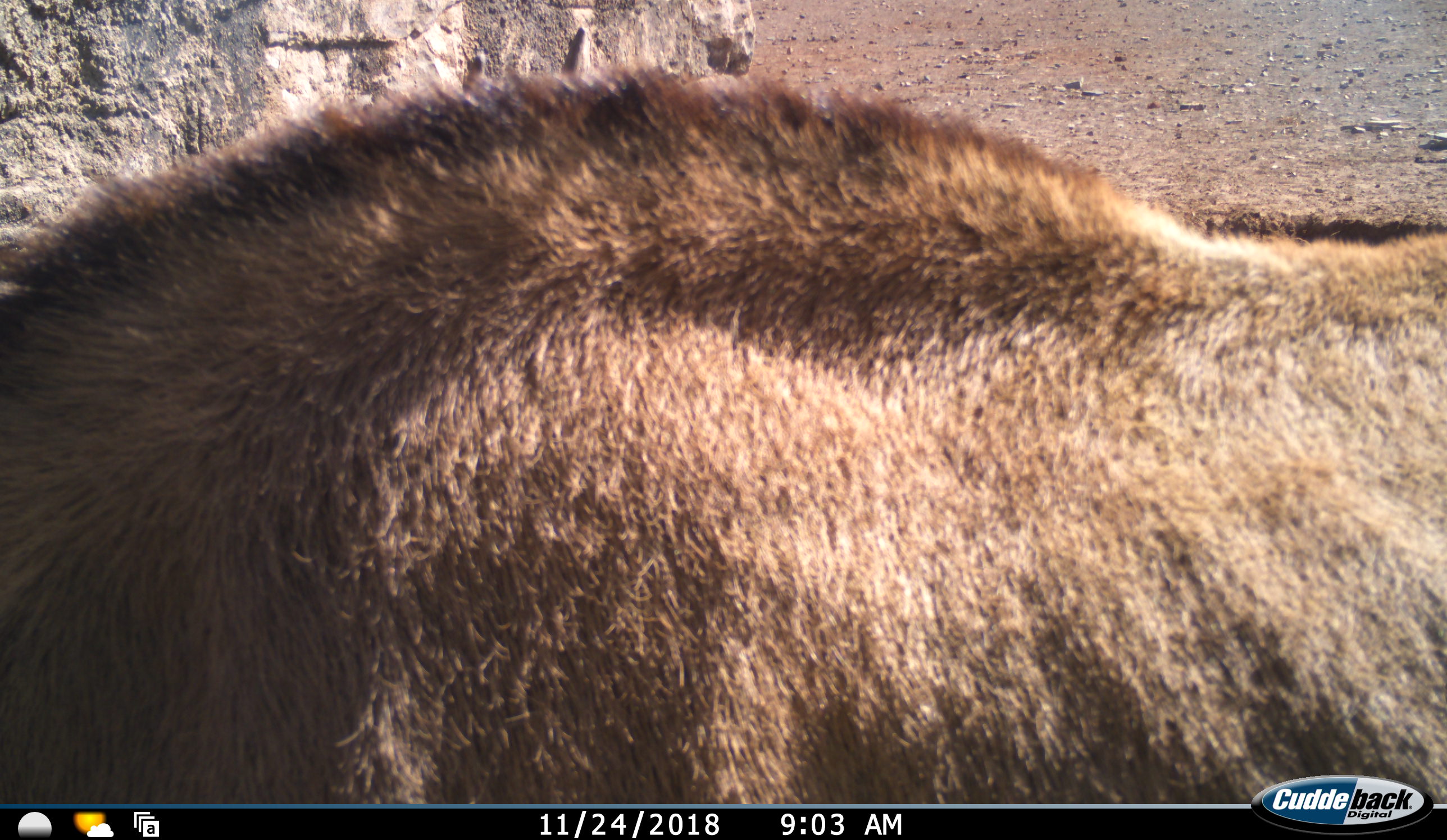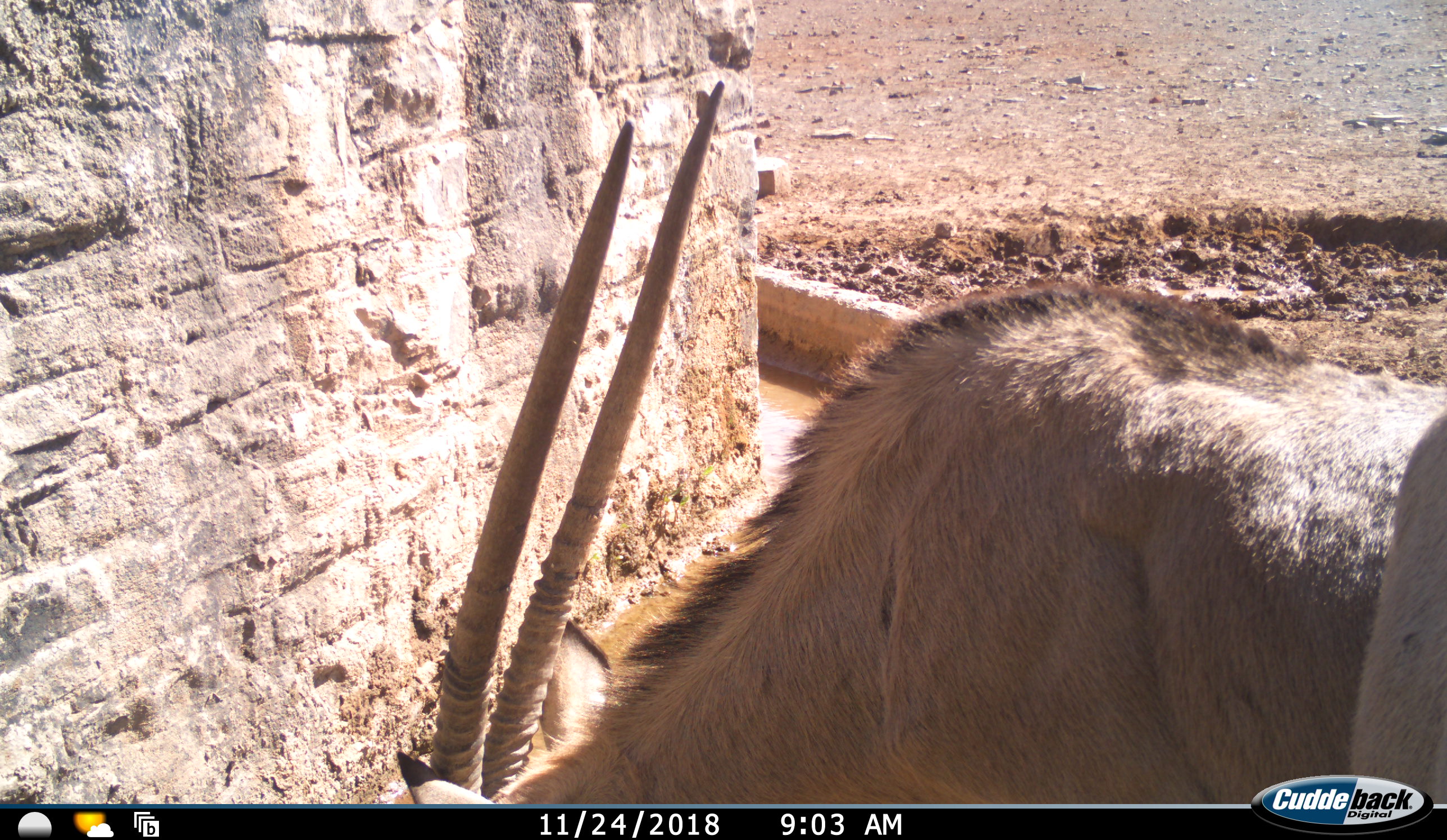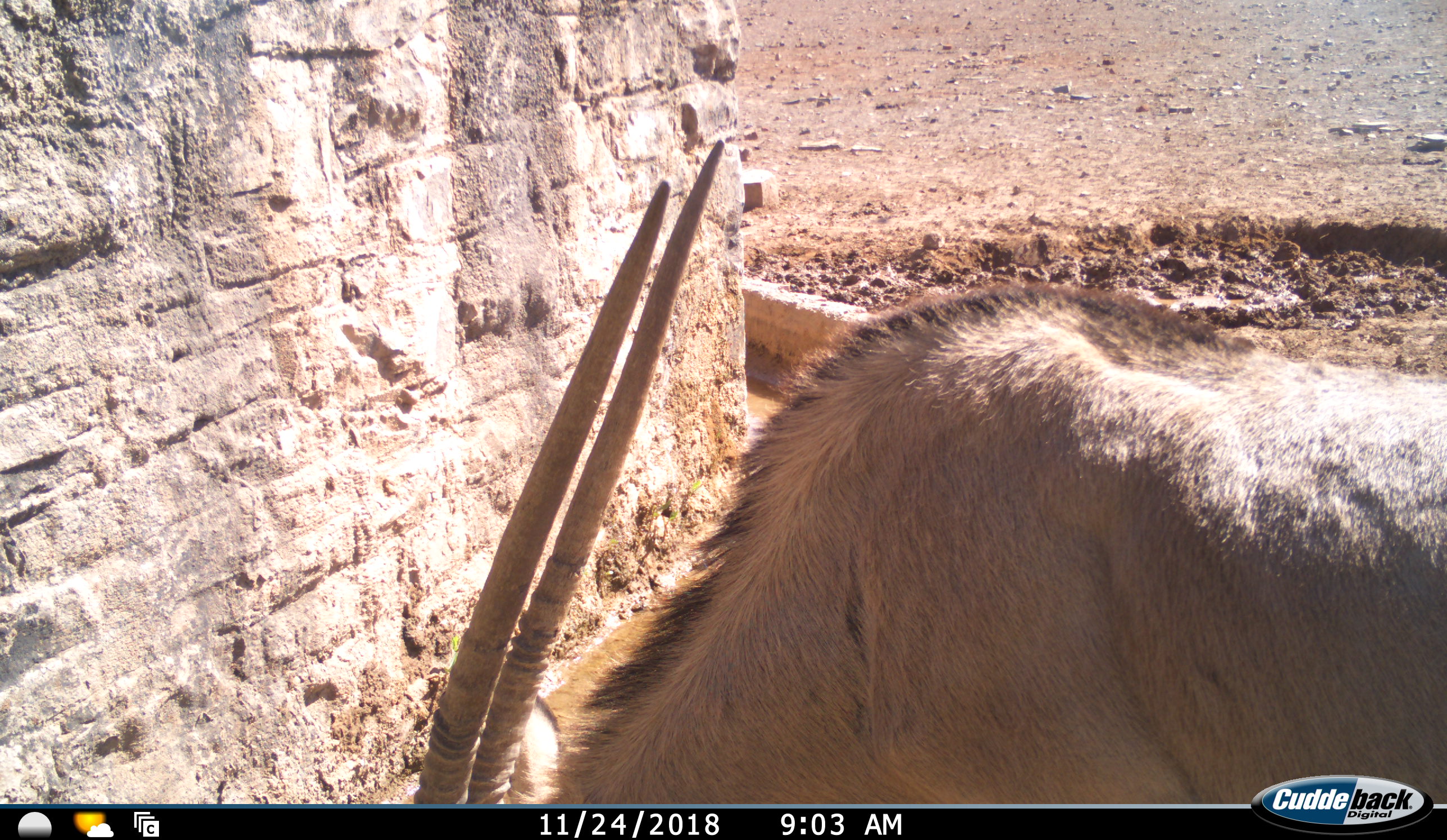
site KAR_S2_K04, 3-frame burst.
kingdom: Animalia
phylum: Chordata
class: Mammalia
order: Artiodactyla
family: Bovidae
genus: Oryx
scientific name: Oryx gazella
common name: gemsbok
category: oryx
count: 1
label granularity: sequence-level